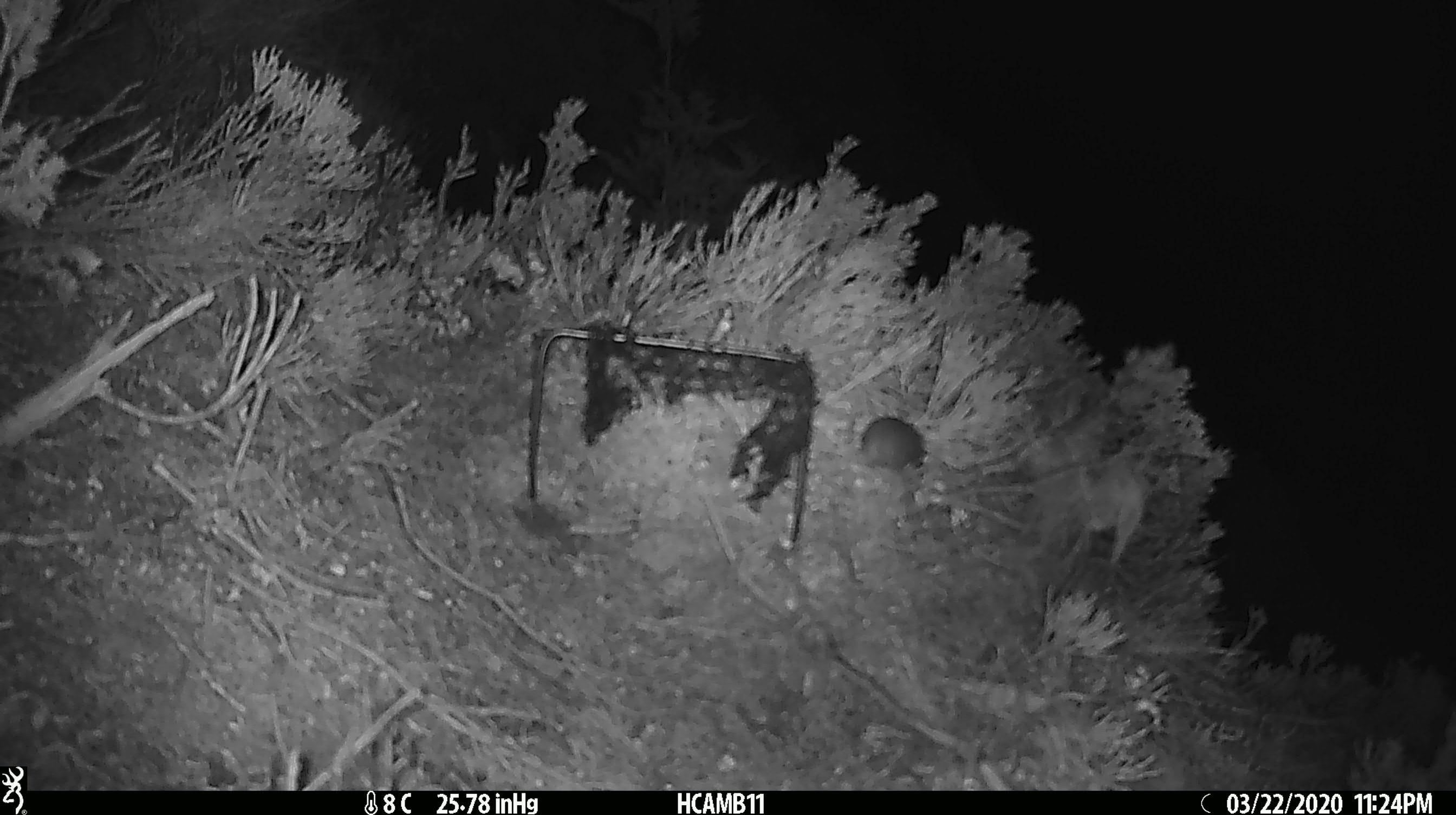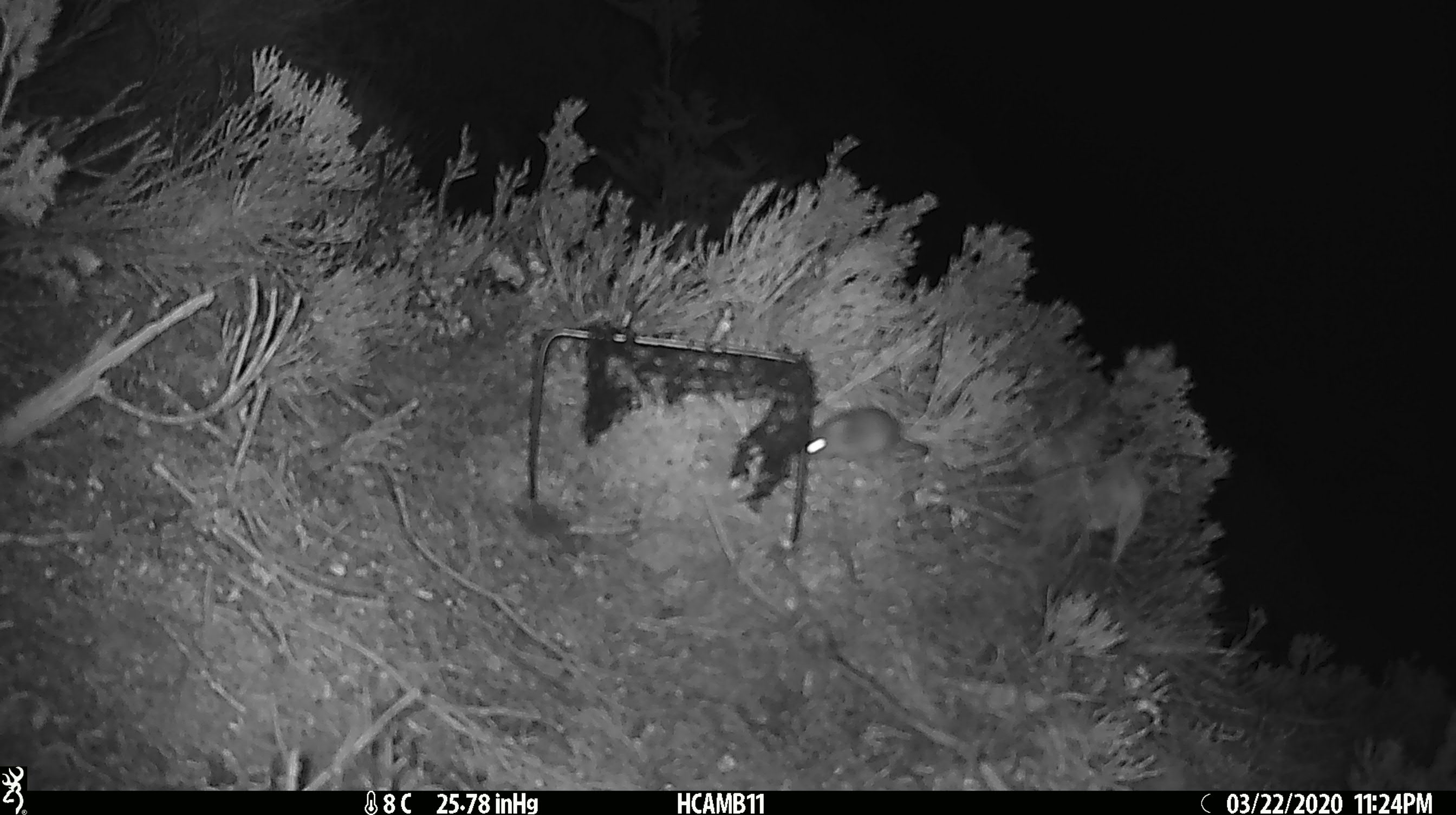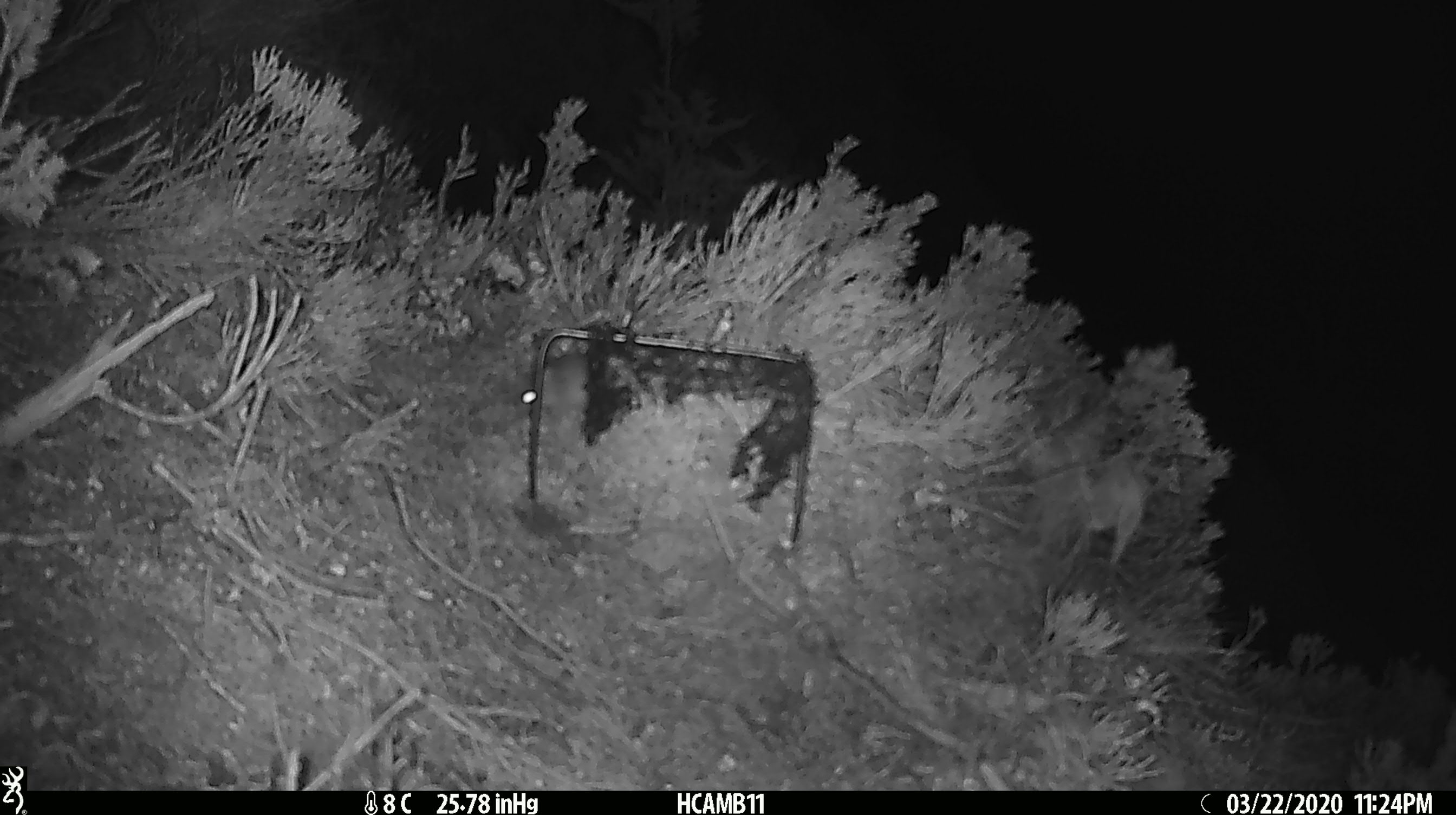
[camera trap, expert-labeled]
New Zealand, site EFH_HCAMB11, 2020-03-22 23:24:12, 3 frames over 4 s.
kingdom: Animalia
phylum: Chordata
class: Mammalia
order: Rodentia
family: Muridae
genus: Mus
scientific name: Mus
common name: mouse